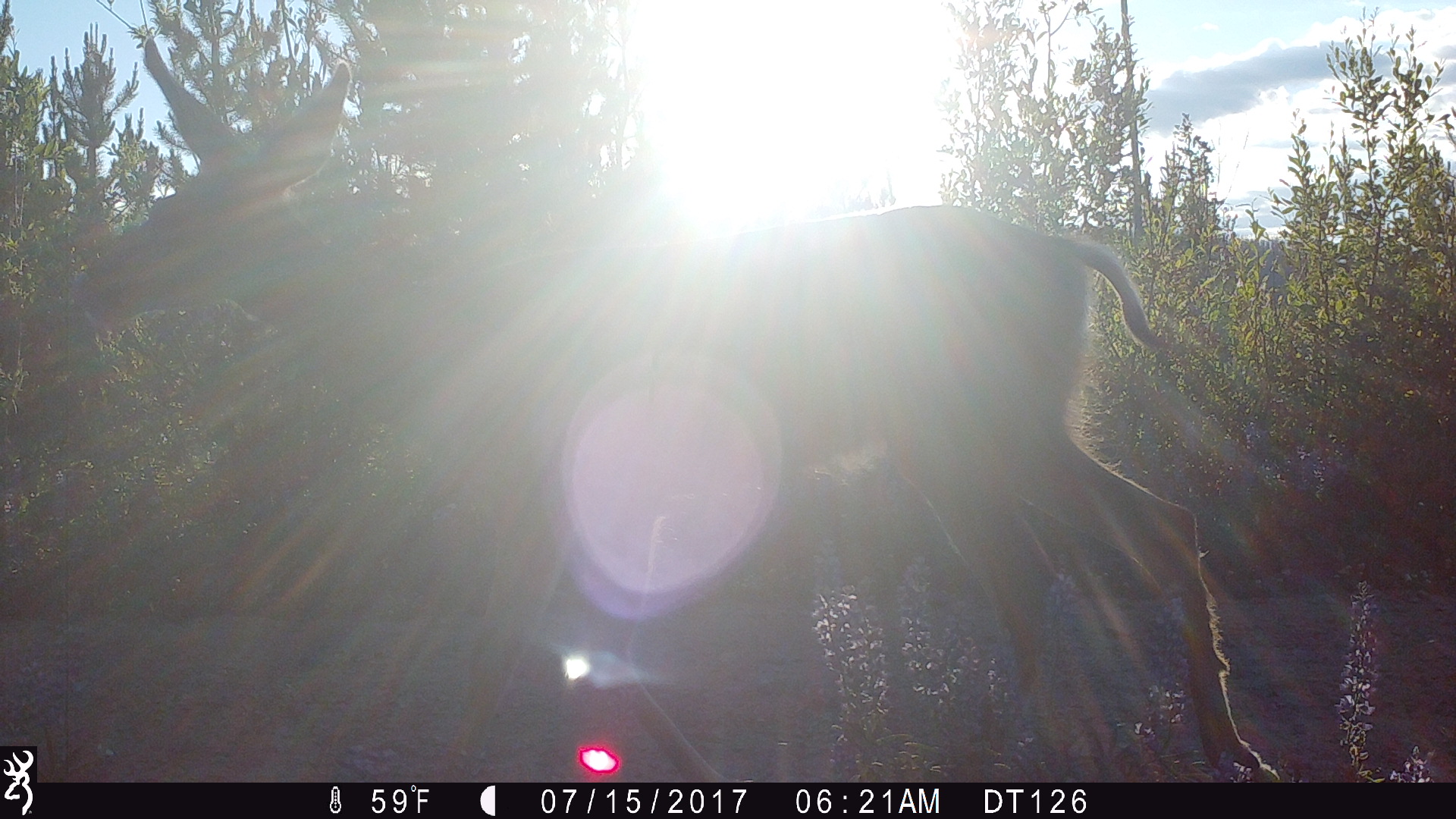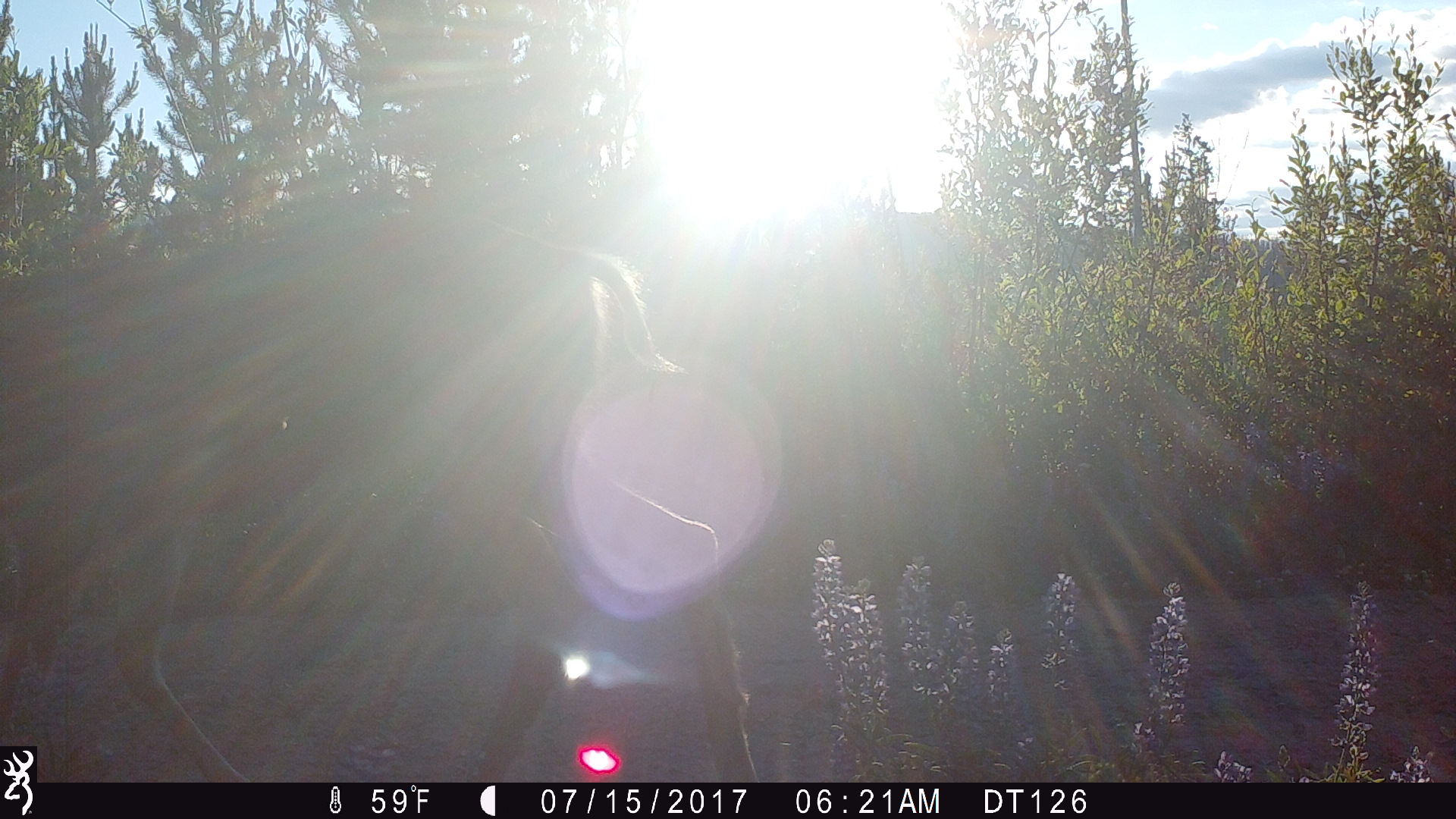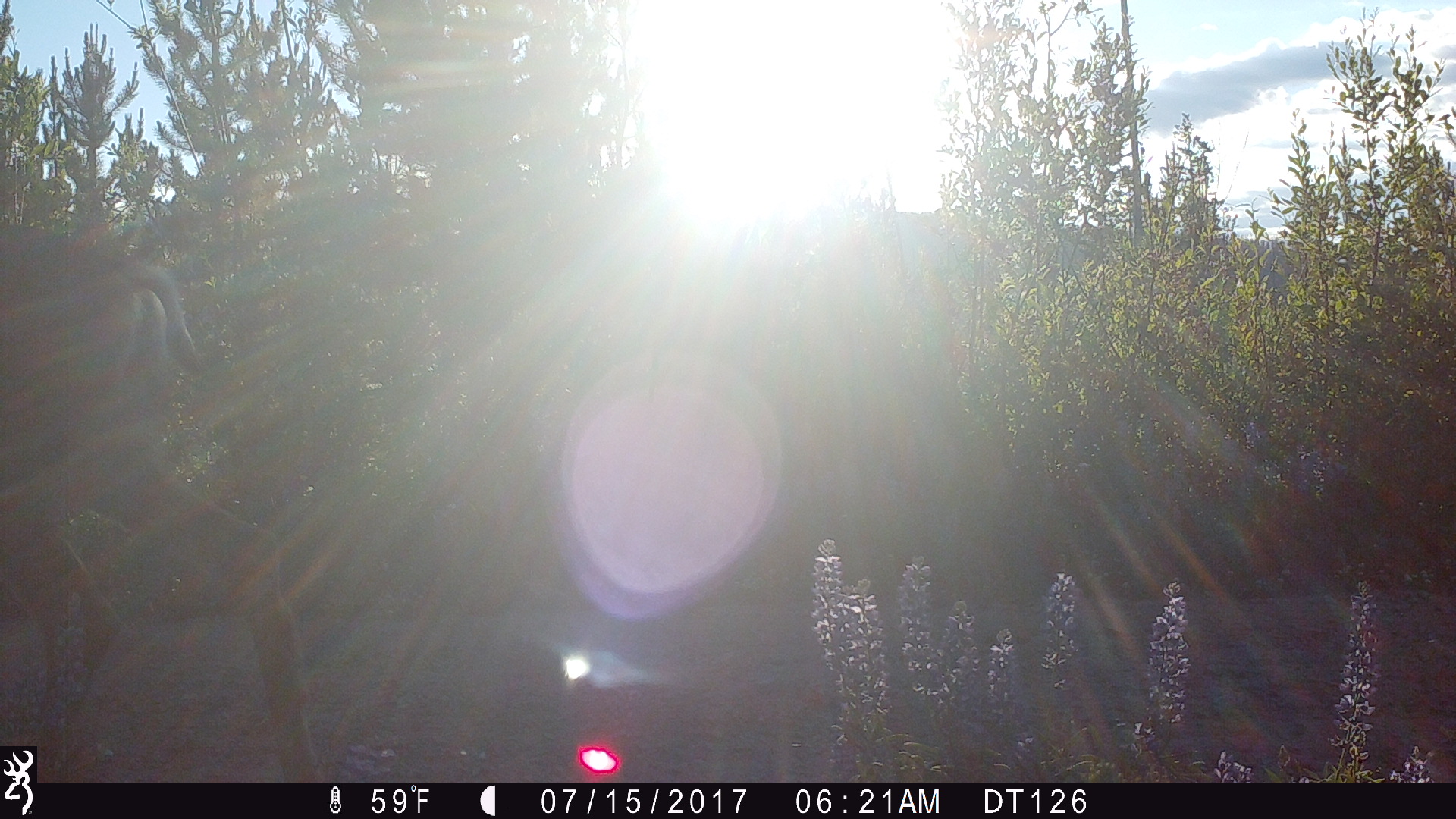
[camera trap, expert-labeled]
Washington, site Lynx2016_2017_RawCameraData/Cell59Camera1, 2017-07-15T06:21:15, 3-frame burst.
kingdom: Animalia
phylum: Chordata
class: Mammalia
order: Artiodactyla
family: Cervidae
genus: Odocoileus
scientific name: Odocoileus hemionus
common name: mule deer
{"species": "Odocoileus hemionus (mule deer)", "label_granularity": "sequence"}